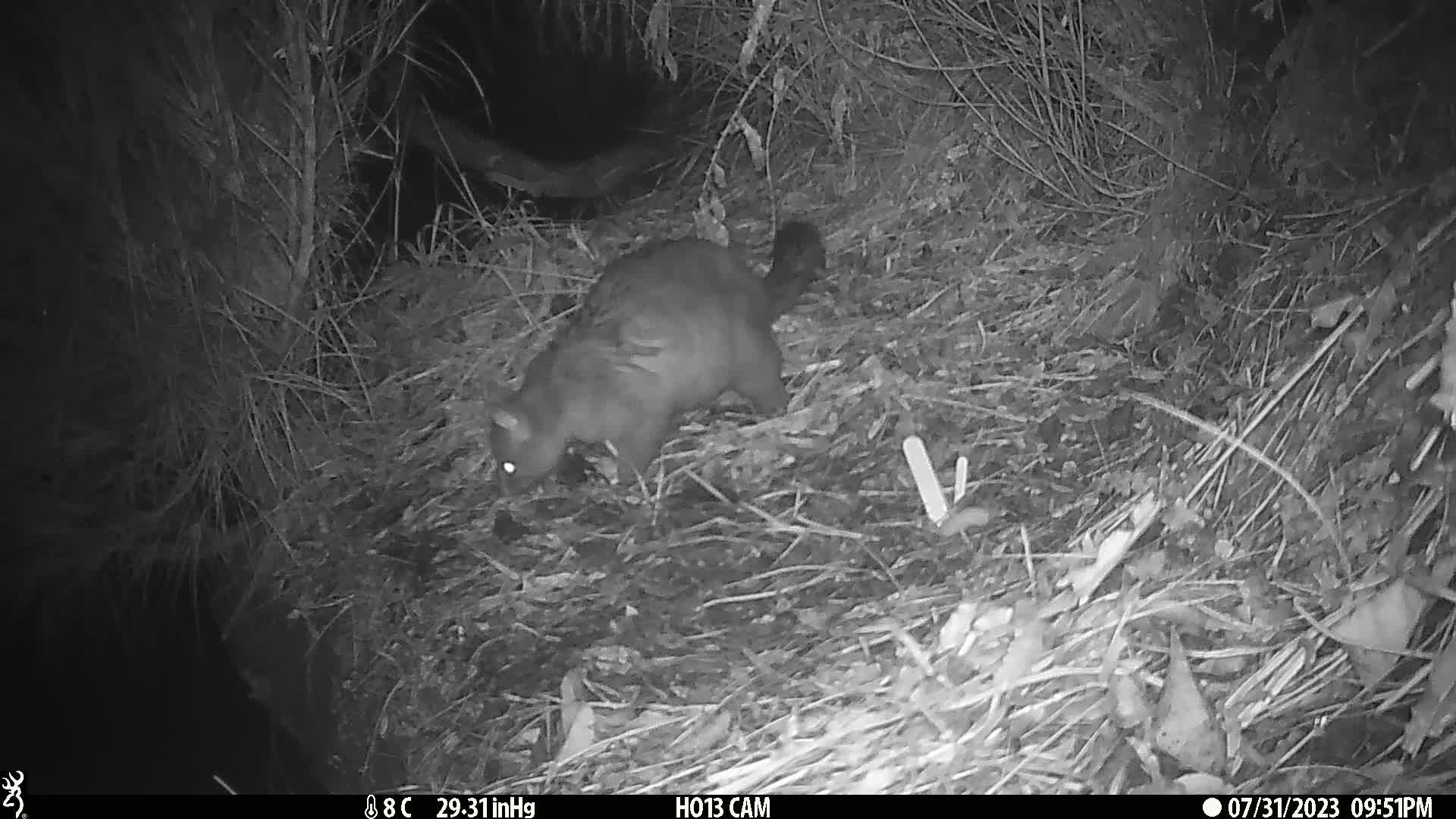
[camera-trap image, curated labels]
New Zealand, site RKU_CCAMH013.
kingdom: Animalia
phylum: Chordata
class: Mammalia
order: Diprotodontia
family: Phalangeridae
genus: Trichosurus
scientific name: Trichosurus vulpecula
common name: common brushtail possum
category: possum